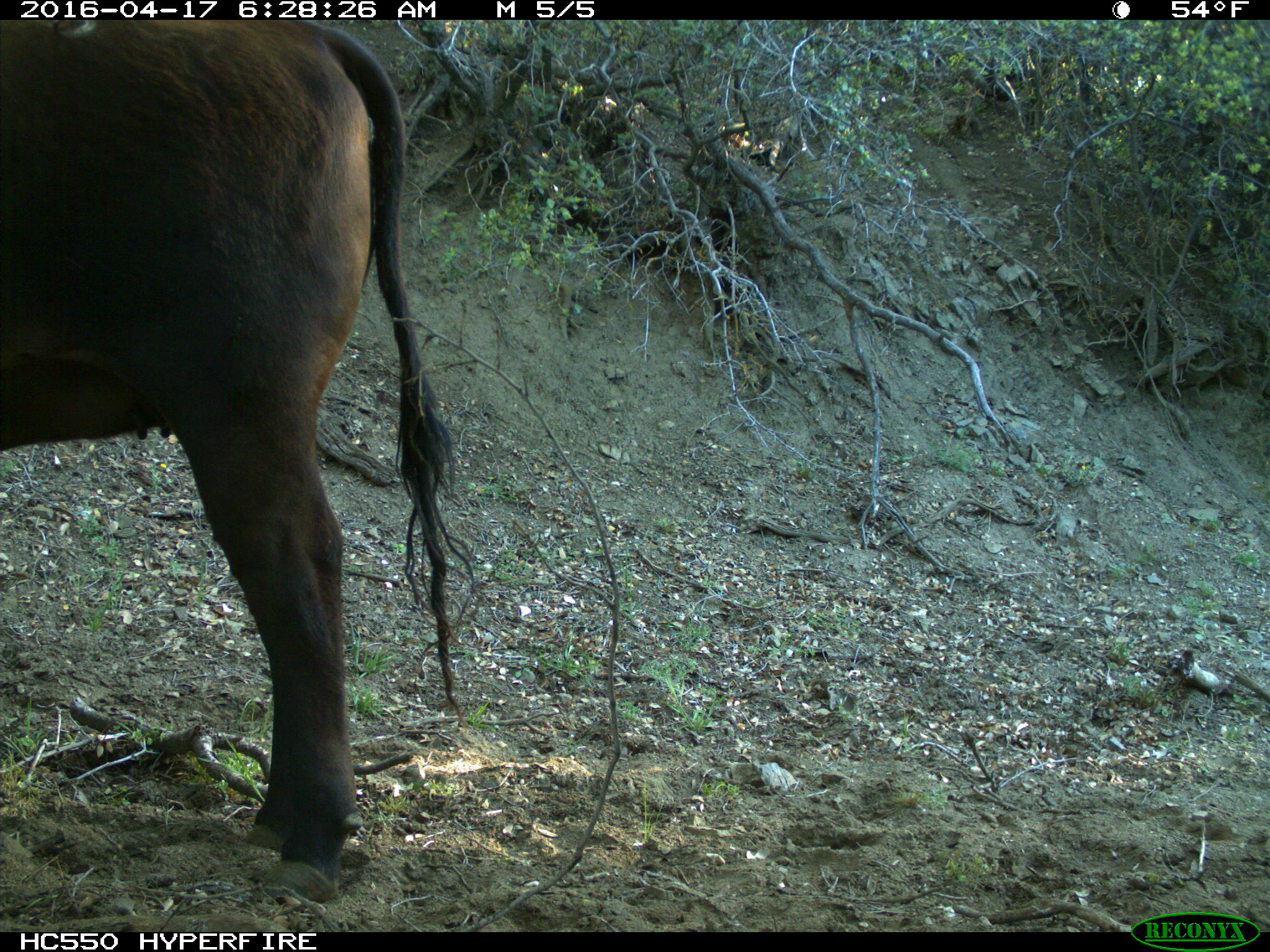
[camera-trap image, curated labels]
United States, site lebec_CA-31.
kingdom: Animalia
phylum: Chordata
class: Mammalia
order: Artiodactyla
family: Bovidae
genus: Bos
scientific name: Bos taurus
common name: domestic cow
Bos taurus (domestic cow).